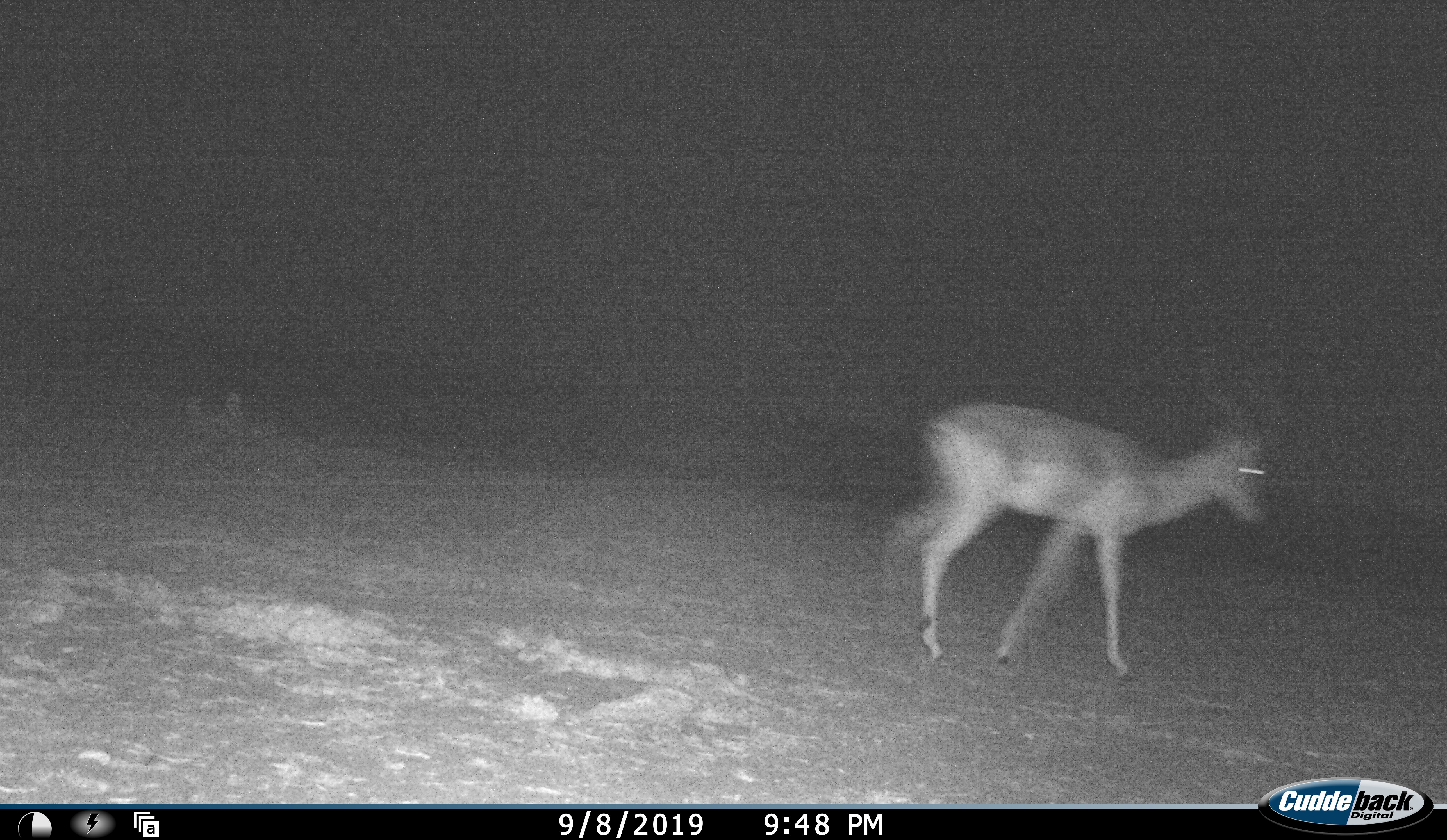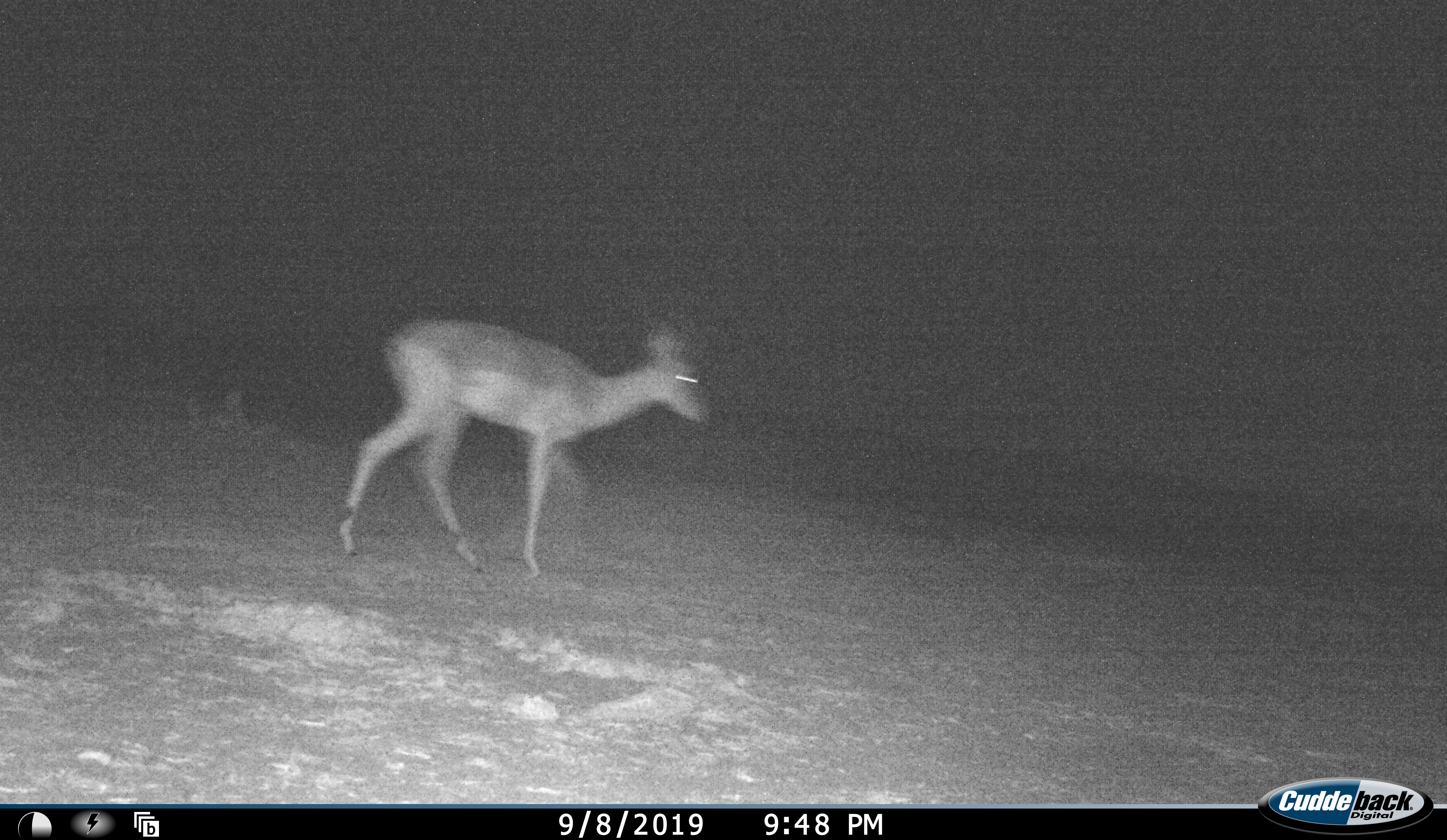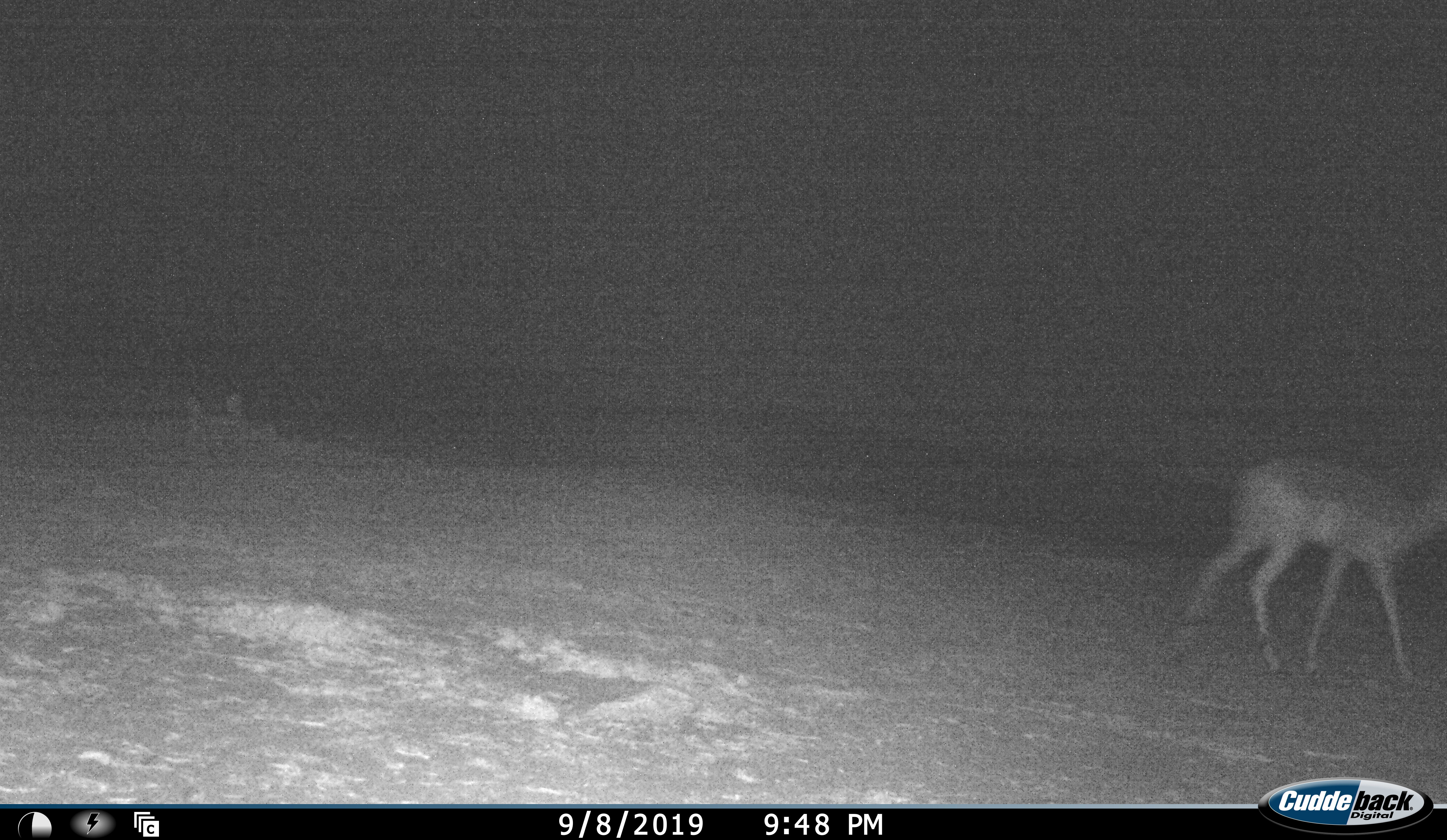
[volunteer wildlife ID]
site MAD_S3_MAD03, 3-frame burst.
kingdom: Animalia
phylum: Chordata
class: Mammalia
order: Artiodactyla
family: Bovidae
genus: Aepyceros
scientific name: Aepyceros melampus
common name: impala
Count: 2.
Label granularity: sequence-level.